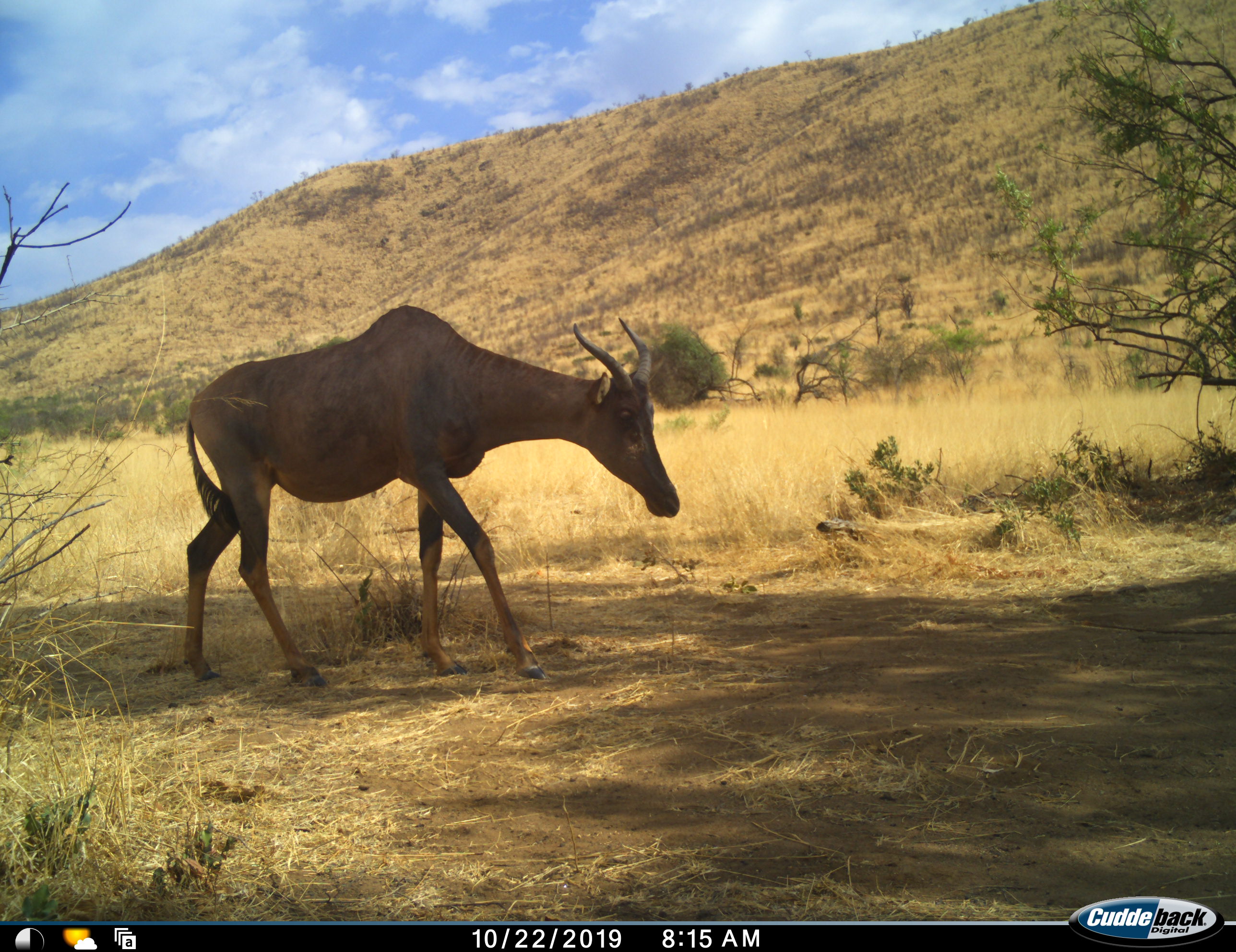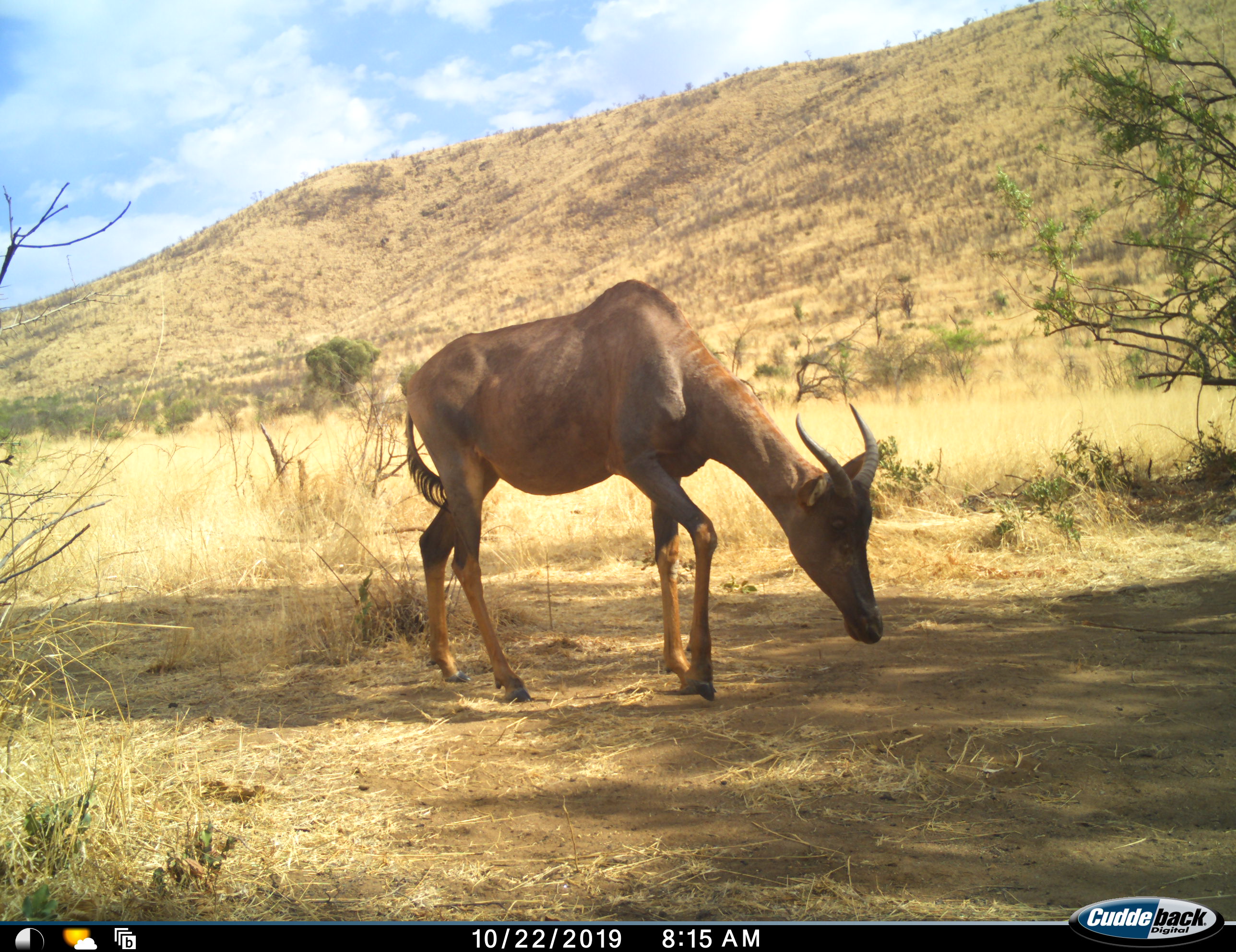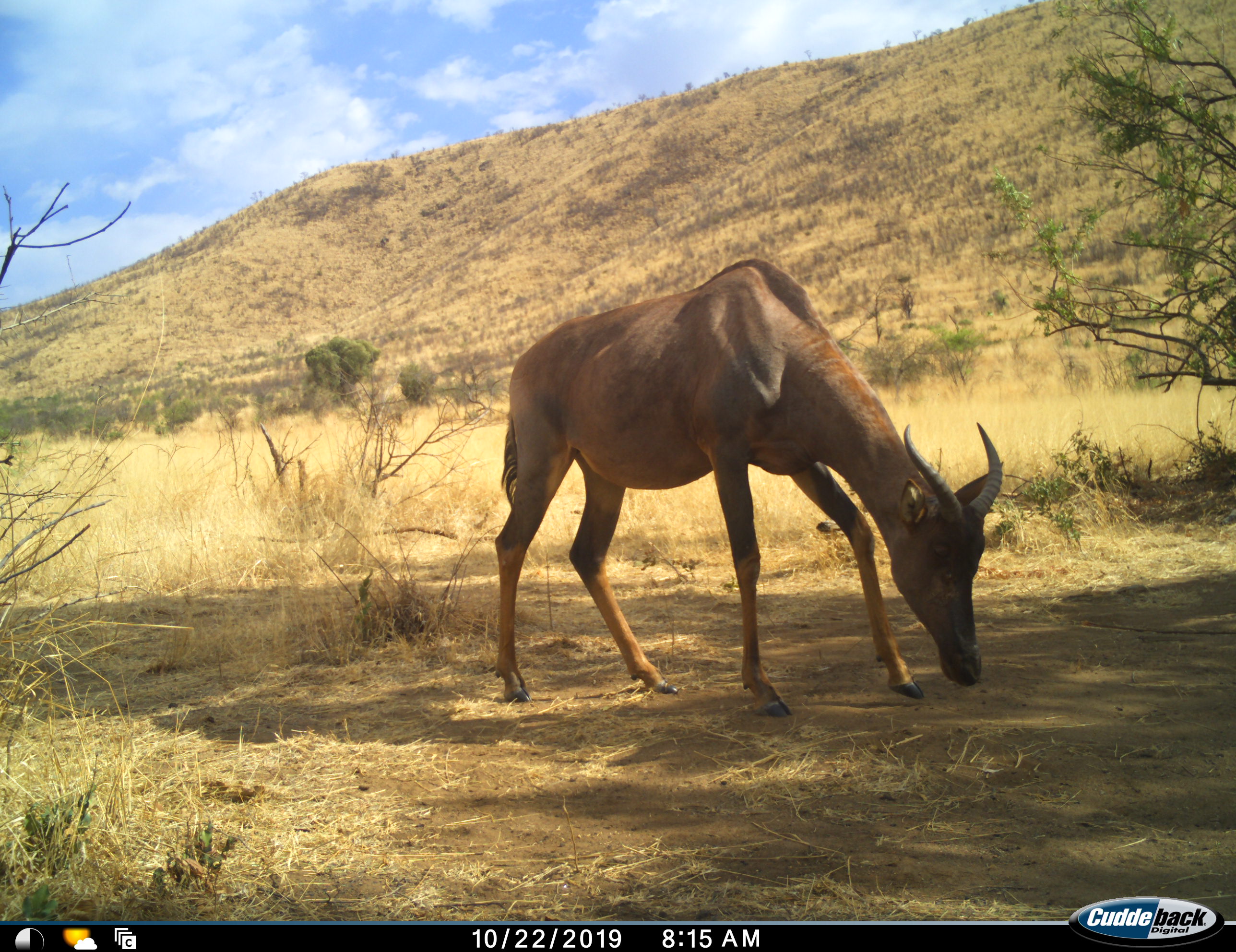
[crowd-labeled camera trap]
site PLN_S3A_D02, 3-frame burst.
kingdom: Animalia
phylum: Chordata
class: Mammalia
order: Artiodactyla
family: Bovidae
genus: Damaliscus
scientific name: Damaliscus lunatus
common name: tsessebe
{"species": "tsessebe (Damaliscus lunatus)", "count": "1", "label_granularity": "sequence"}